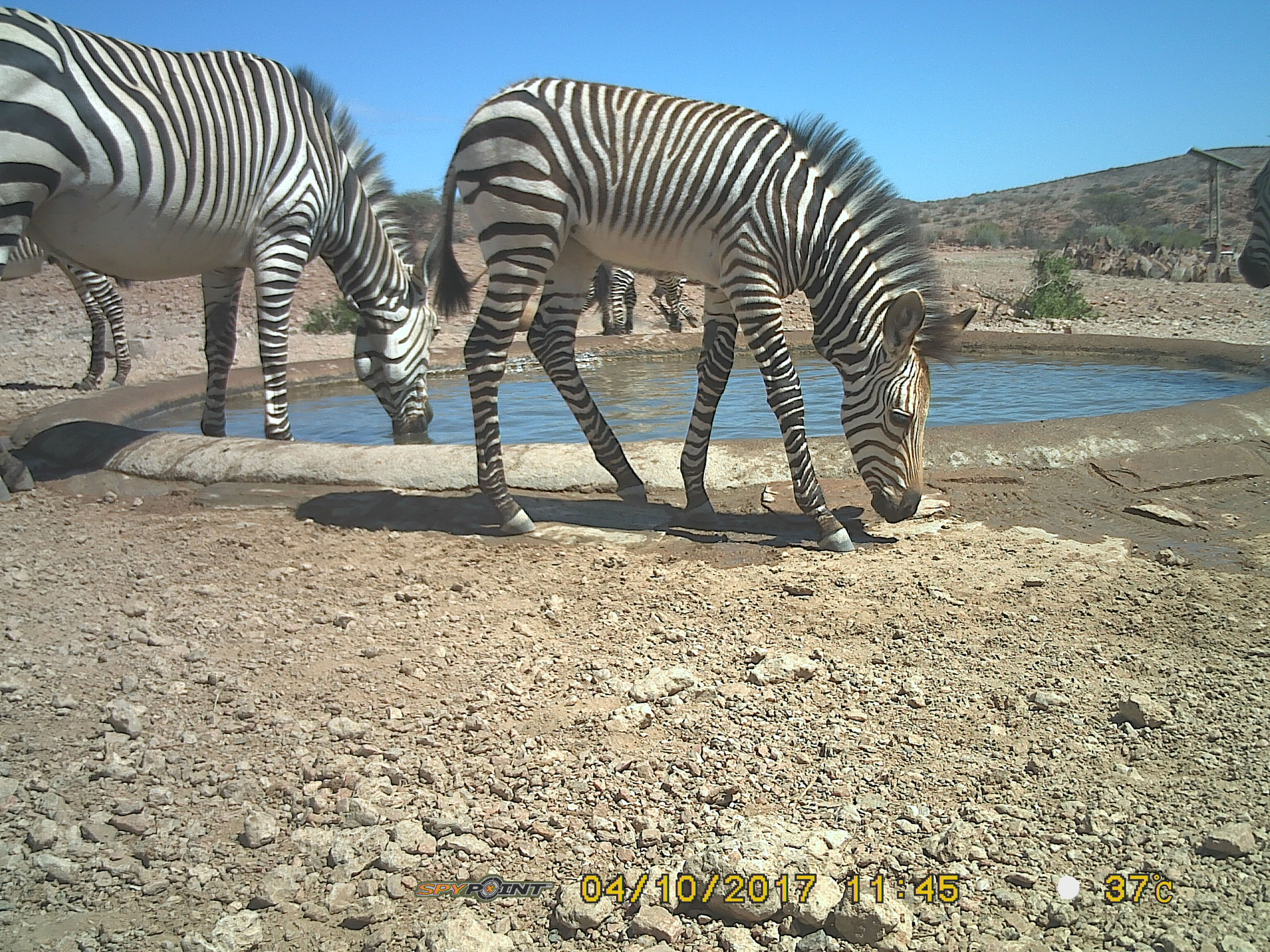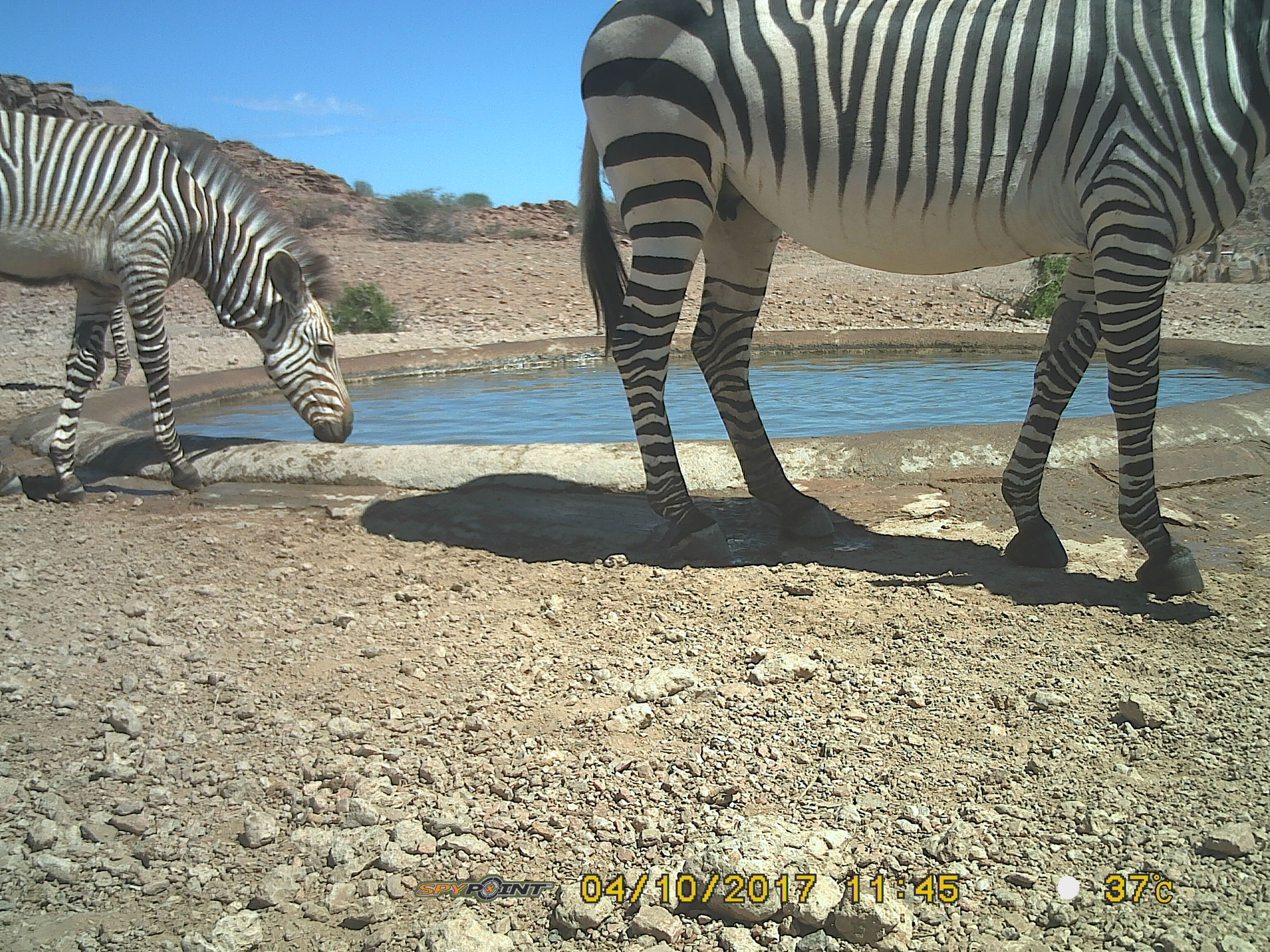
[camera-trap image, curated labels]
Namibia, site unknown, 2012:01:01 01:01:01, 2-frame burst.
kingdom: Animalia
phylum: Chordata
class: Mammalia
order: Perissodactyla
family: Equidae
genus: Equus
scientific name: Equus zebra hartmannae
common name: hartmann's mountain zebra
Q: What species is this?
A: Equus zebra hartmannae (hartmann's mountain zebra).